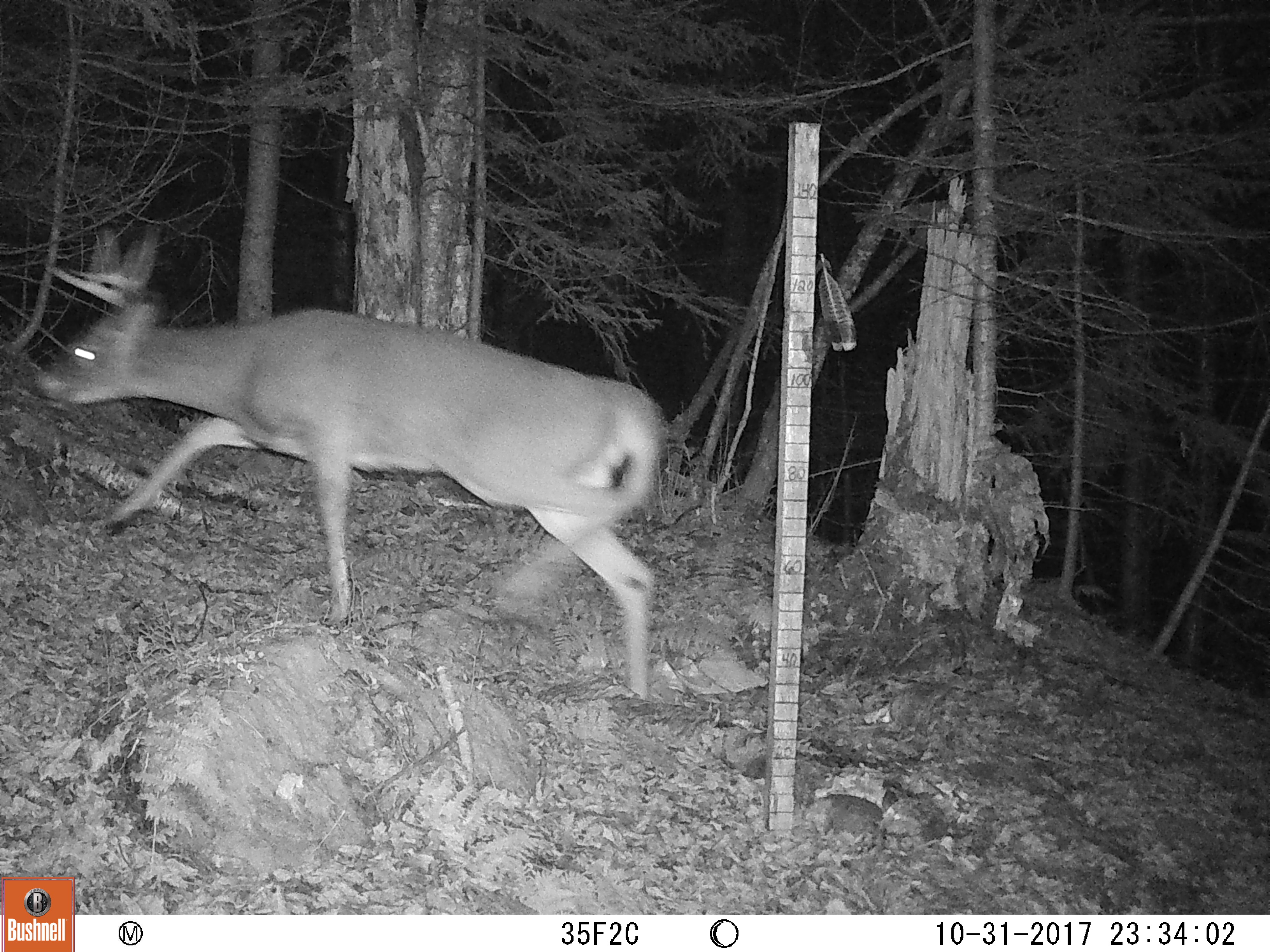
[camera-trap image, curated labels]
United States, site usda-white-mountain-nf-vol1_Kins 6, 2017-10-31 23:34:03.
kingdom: Animalia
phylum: Chordata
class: Mammalia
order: Artiodactyla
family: Cervidae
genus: Odocoileus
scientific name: Odocoileus virginianus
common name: white-tailed deer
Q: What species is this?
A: White-tailed deer (Odocoileus virginianus).